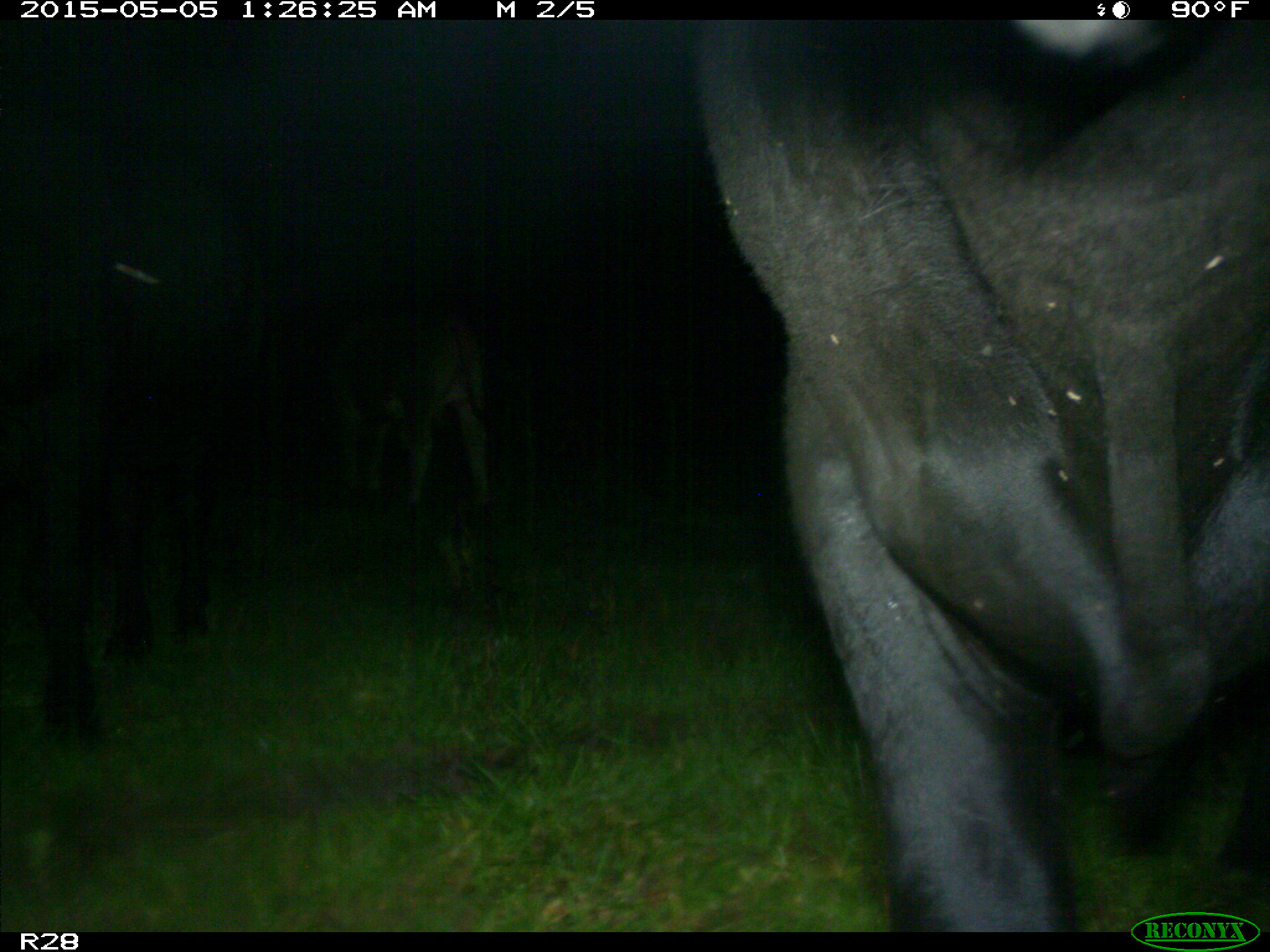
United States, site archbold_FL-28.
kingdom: Animalia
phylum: Chordata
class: Mammalia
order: Artiodactyla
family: Bovidae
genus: Bos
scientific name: Bos taurus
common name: domestic cow